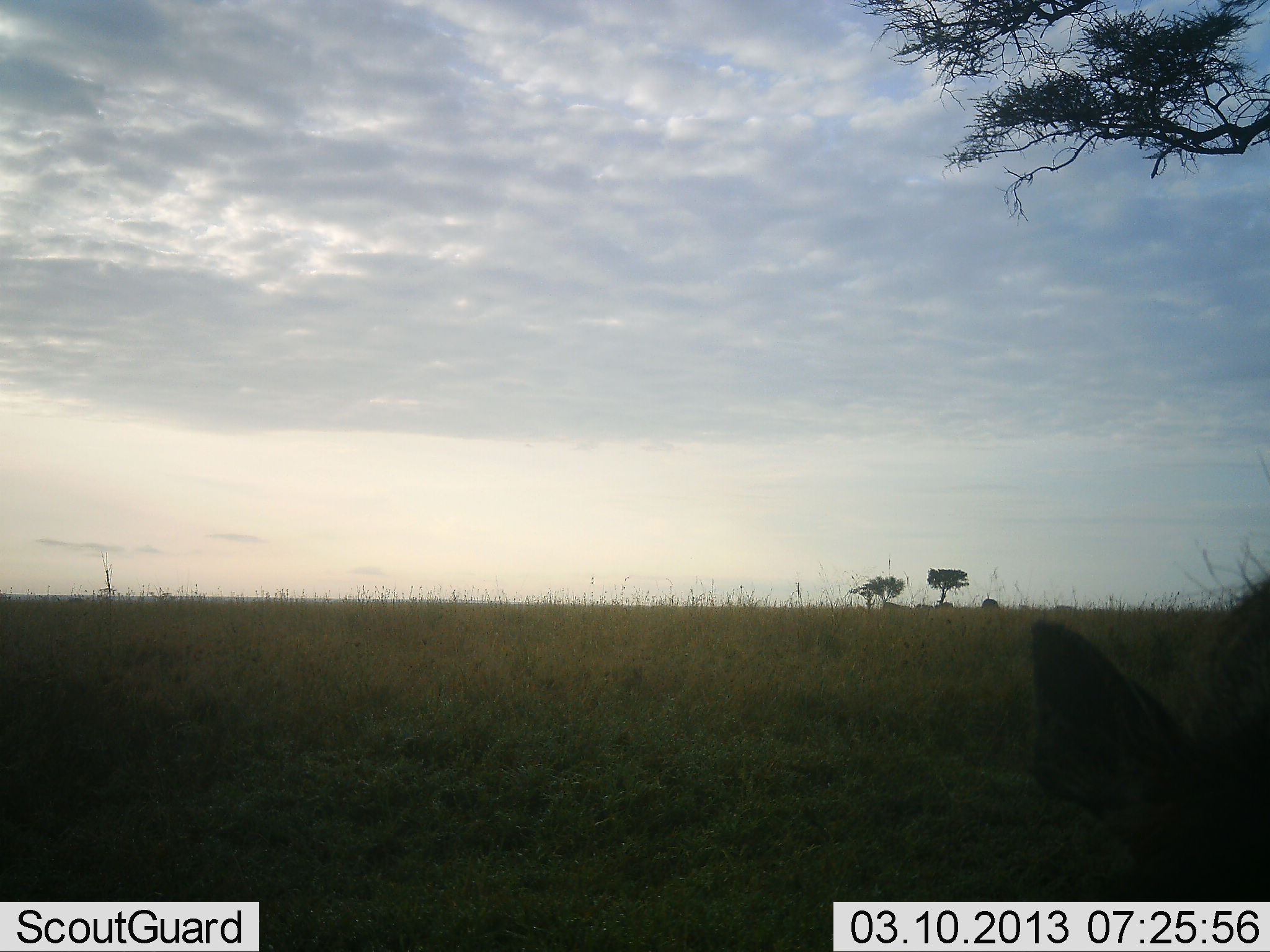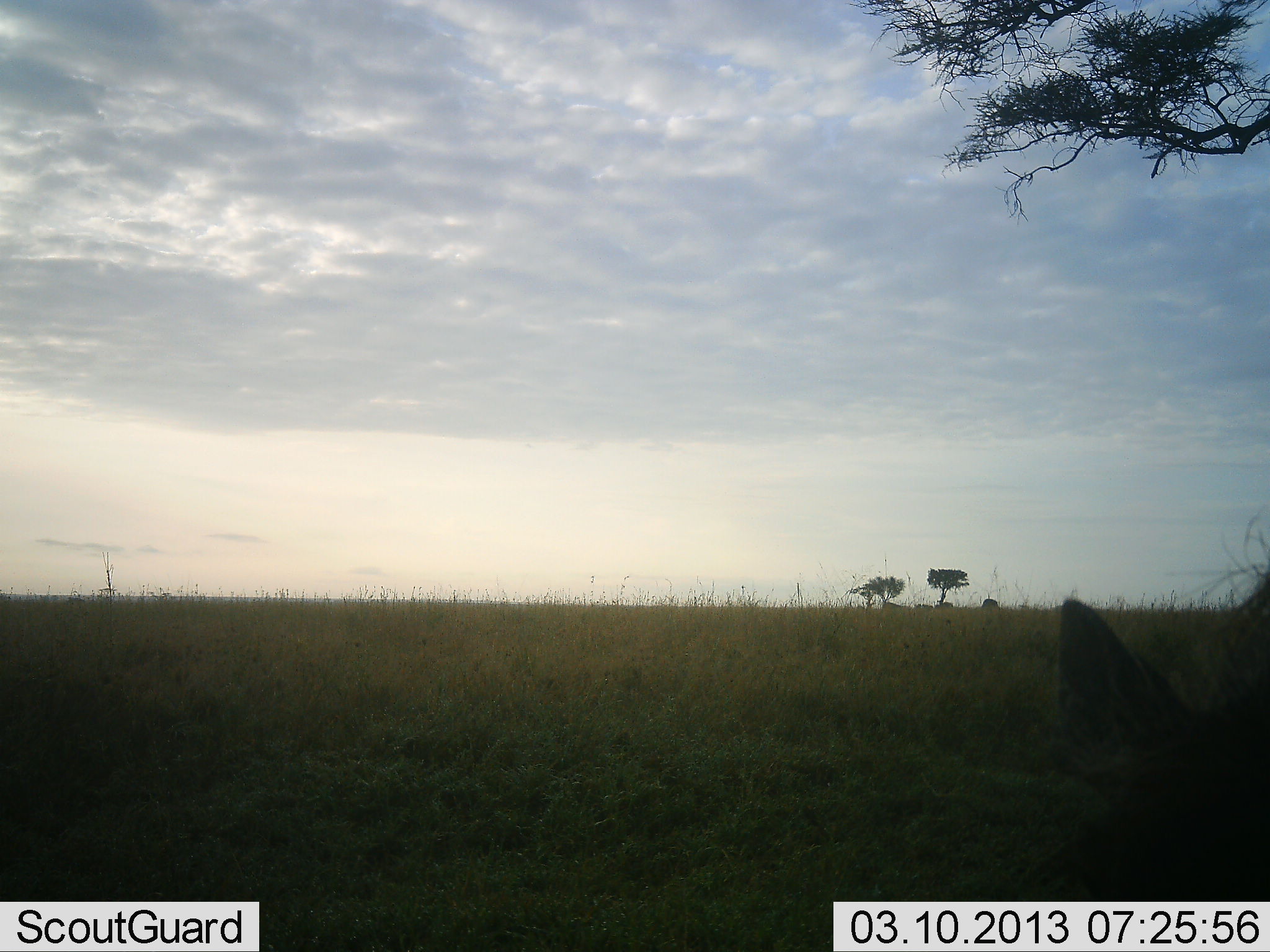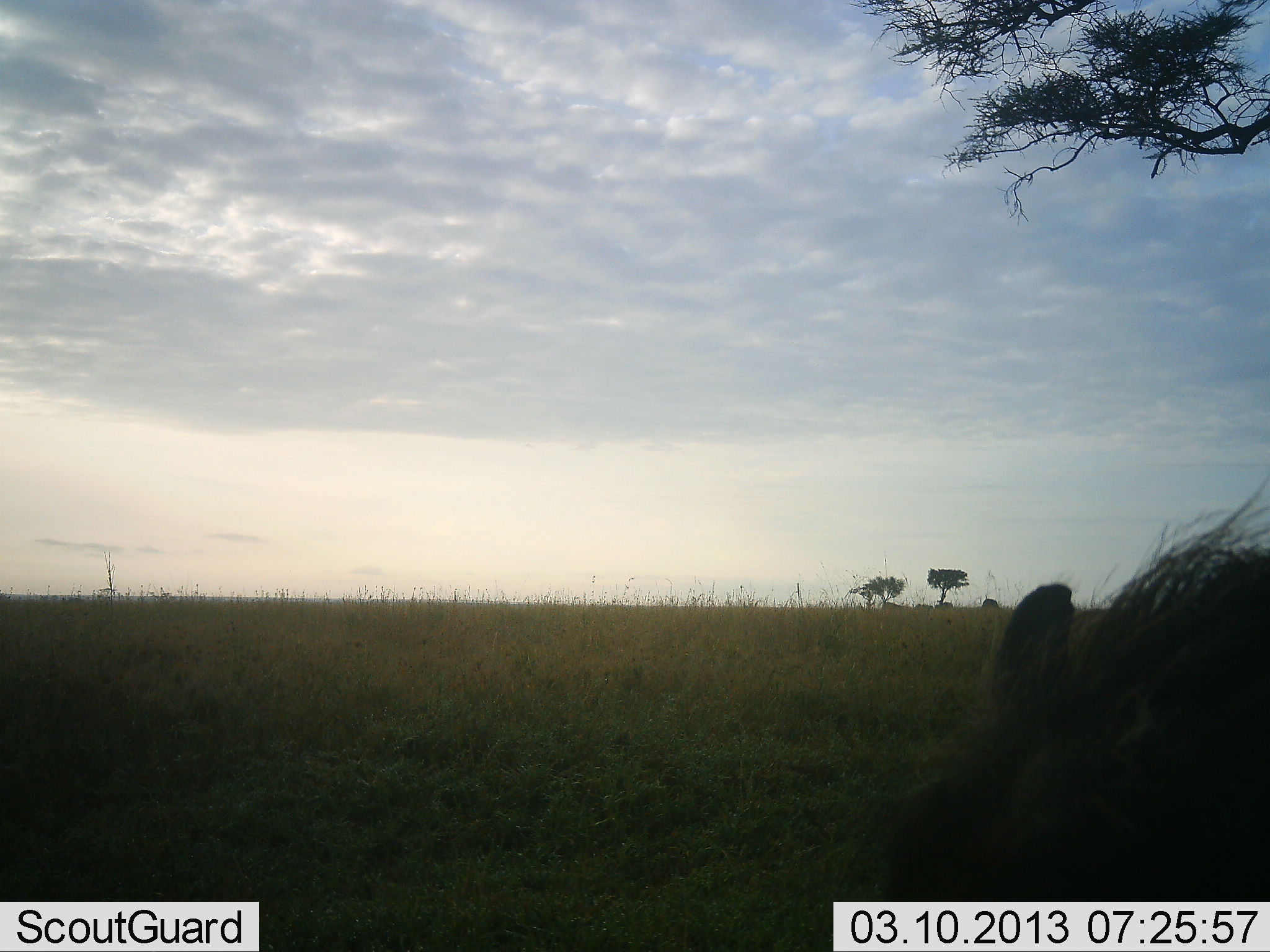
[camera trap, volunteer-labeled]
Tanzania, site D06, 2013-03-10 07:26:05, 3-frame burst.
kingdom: Animalia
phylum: Chordata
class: Mammalia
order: Artiodactyla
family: Suidae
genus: Phacochoerus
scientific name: Phacochoerus africanus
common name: warthog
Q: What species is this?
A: Warthog (Phacochoerus africanus).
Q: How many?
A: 1.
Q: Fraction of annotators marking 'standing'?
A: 56%.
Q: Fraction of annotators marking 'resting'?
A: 0%.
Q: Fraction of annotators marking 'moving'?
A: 36%.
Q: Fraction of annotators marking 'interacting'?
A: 0%.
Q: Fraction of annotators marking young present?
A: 0%.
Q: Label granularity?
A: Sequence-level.